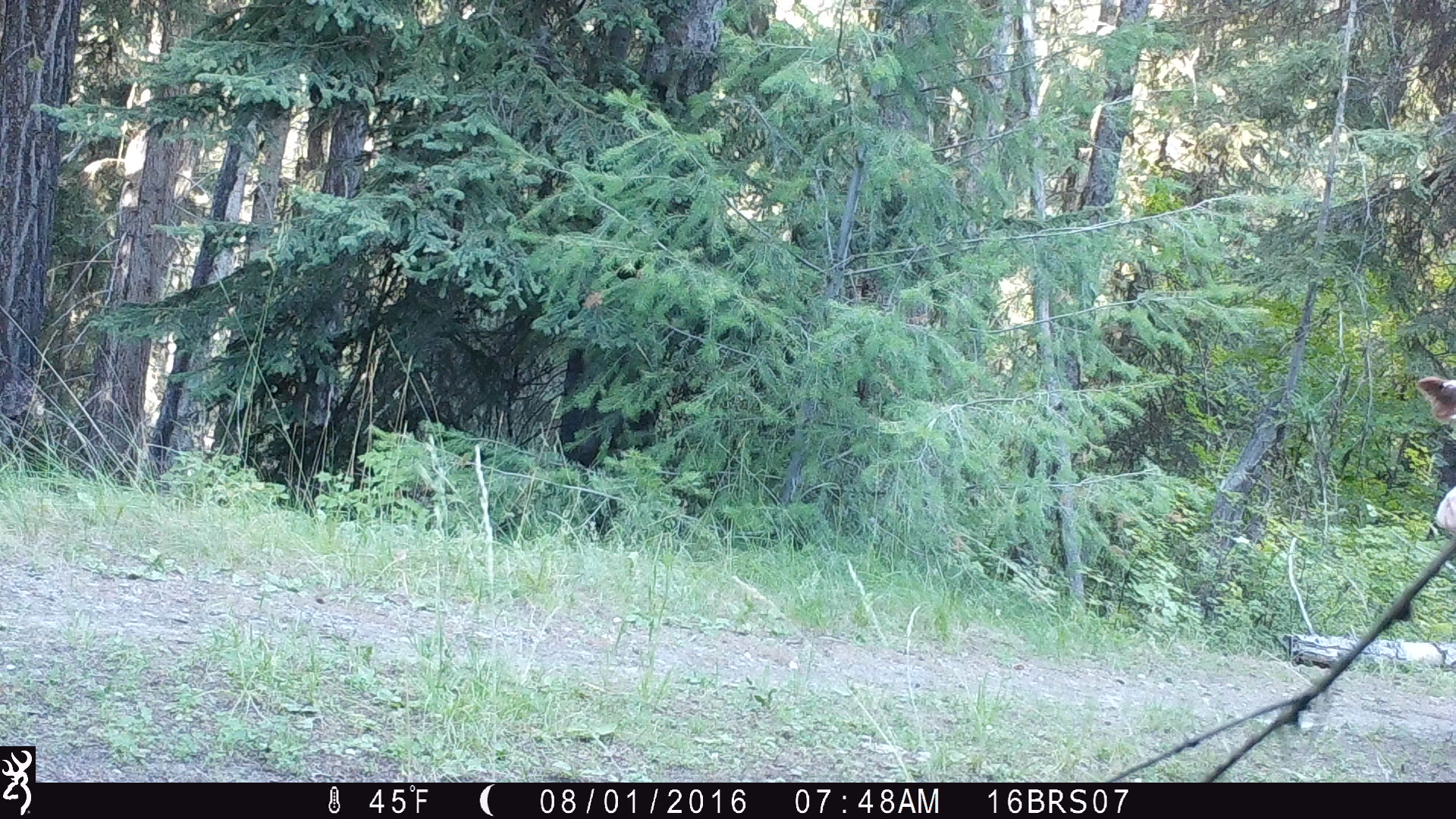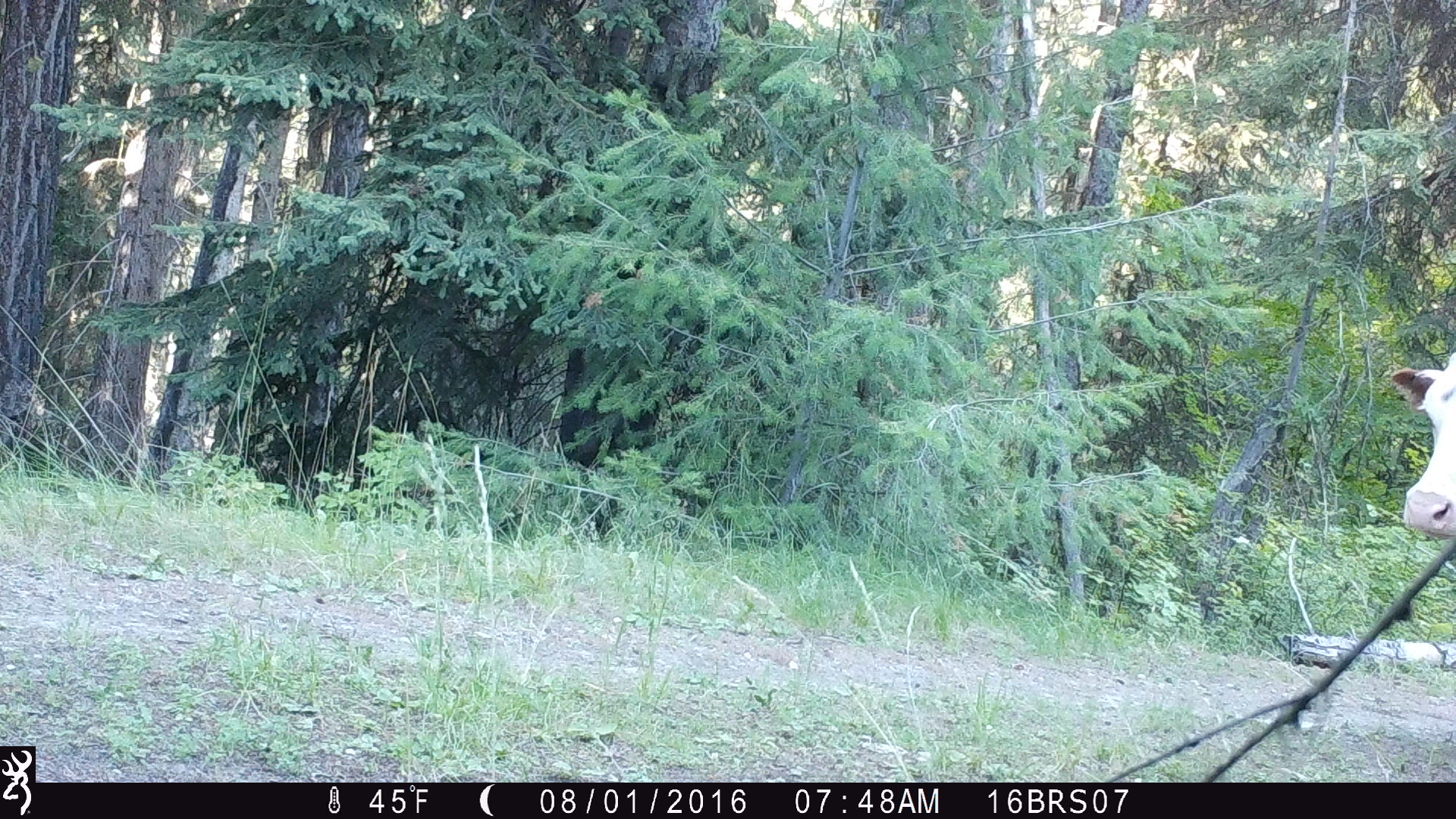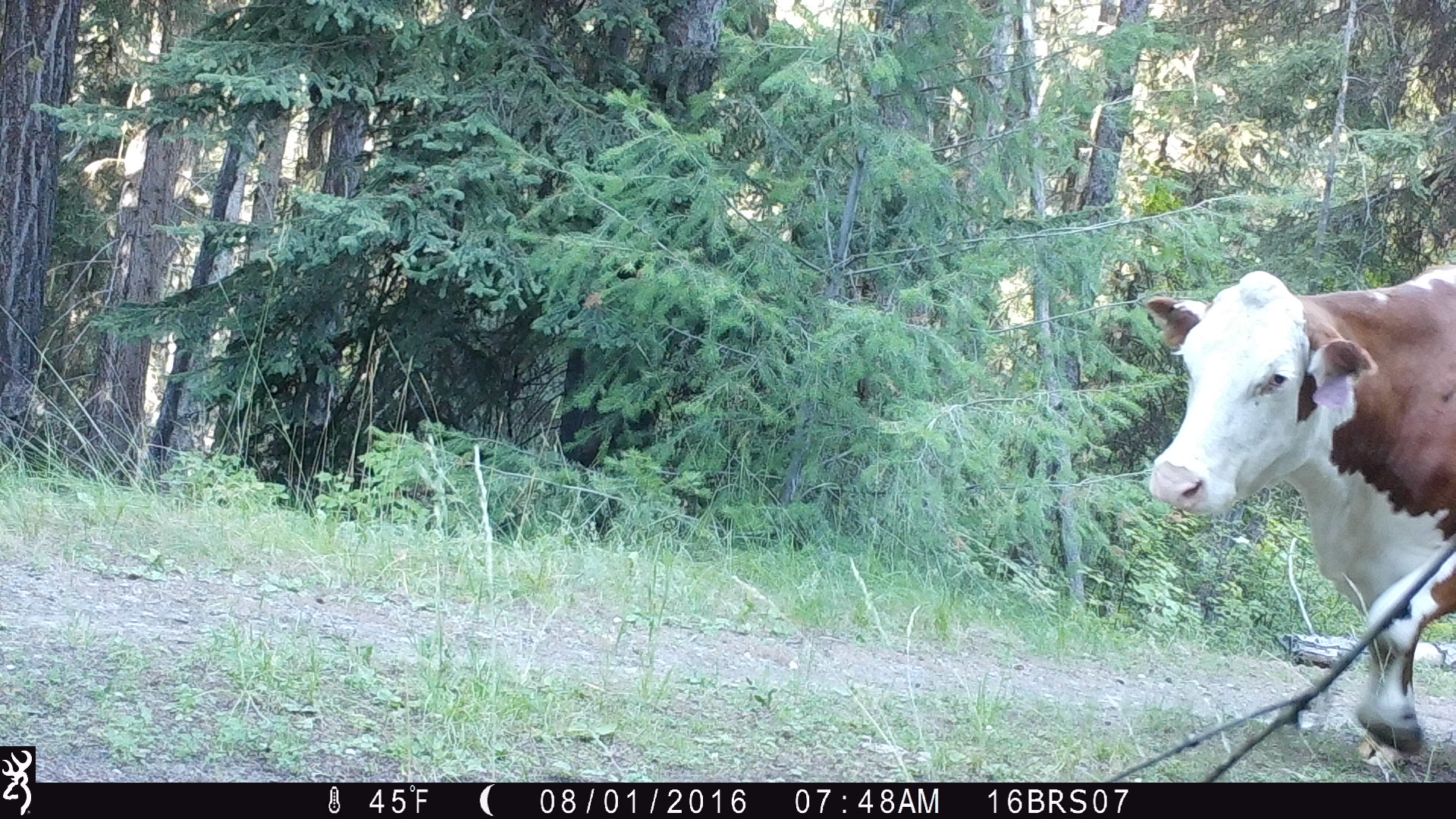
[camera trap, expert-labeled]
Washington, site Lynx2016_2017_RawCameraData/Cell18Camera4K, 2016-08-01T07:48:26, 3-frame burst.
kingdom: Animalia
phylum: Chordata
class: Mammalia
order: Artiodactyla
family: Bovidae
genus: Bos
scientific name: Bos taurus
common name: domestic cattle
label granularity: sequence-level